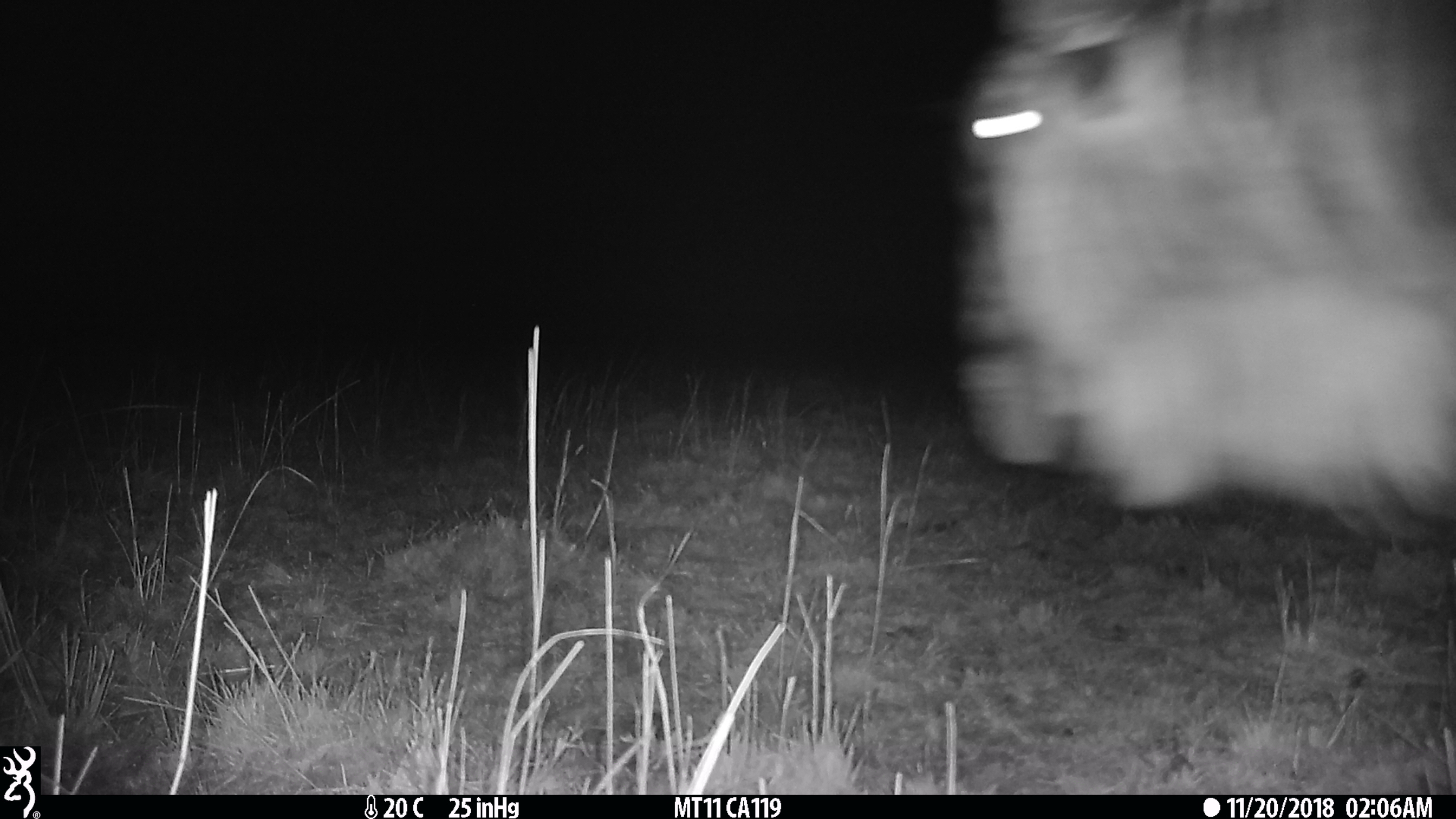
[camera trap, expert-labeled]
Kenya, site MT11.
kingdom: Animalia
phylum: Chordata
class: Mammalia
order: Artiodactyla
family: Bovidae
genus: Connochaetes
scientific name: Connochaetes taurinus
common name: blue wildebeest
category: wildebeest